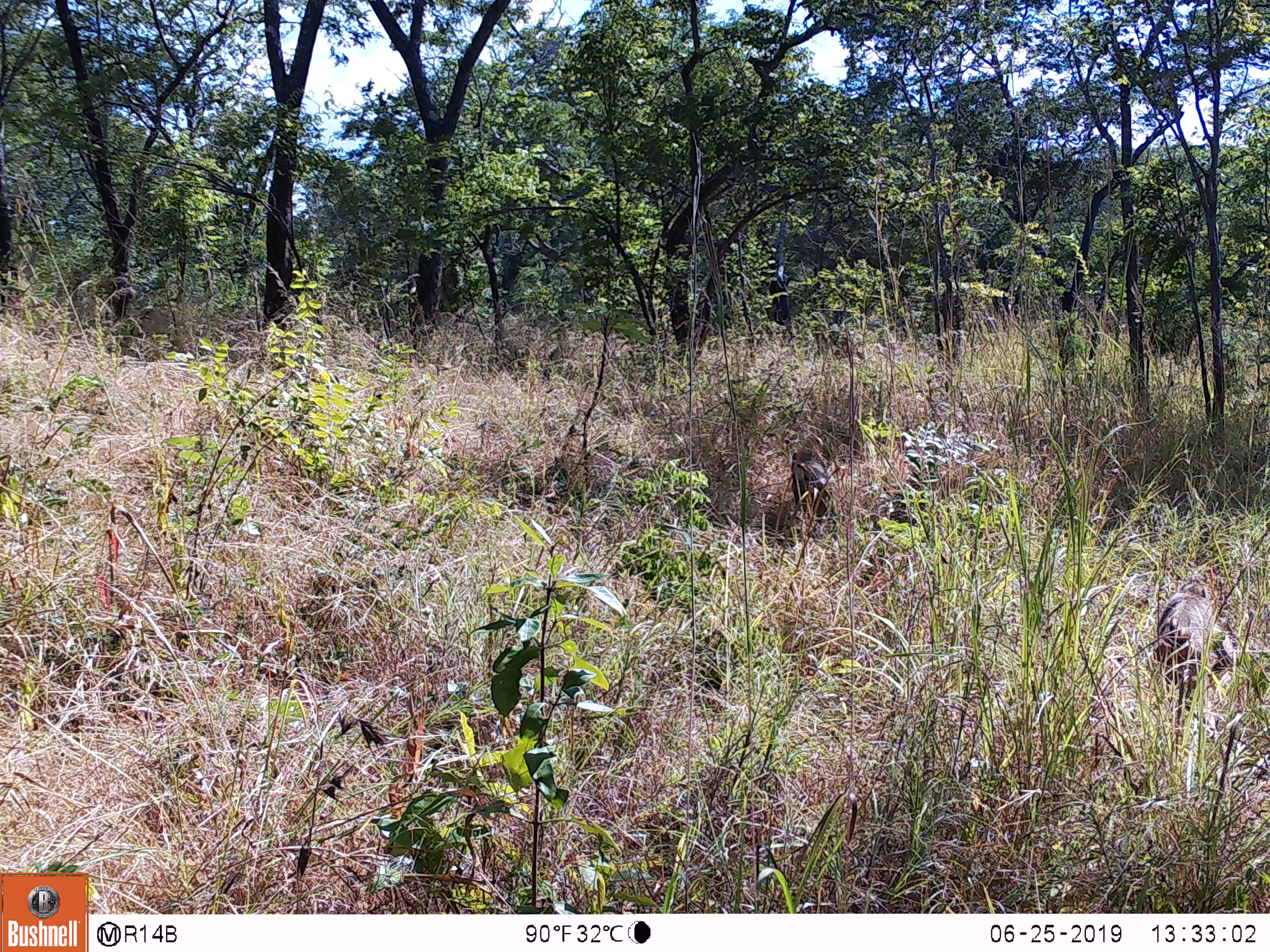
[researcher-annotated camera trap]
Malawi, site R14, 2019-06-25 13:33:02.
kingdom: Animalia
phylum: Chordata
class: Mammalia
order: Primates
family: Cercopithecidae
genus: Papio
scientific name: Papio cynocephalus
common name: yellow baboon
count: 2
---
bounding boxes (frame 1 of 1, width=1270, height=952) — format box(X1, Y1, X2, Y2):
yellow baboon: box(1150, 576, 1232, 711); box(780, 429, 841, 528)